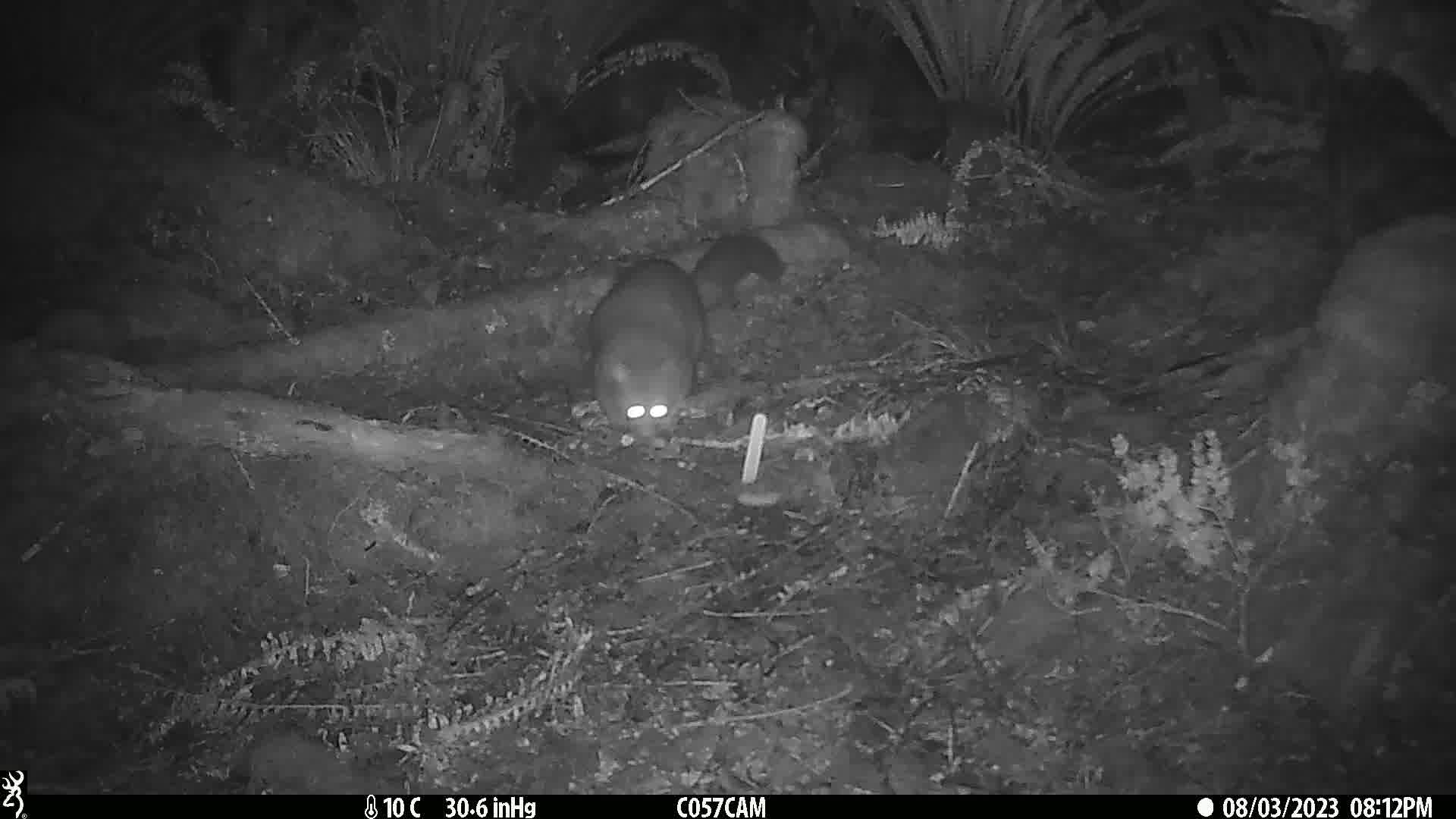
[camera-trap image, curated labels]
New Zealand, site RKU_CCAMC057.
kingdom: Animalia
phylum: Chordata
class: Mammalia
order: Diprotodontia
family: Phalangeridae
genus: Trichosurus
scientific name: Trichosurus vulpecula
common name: common brushtail possum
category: possum